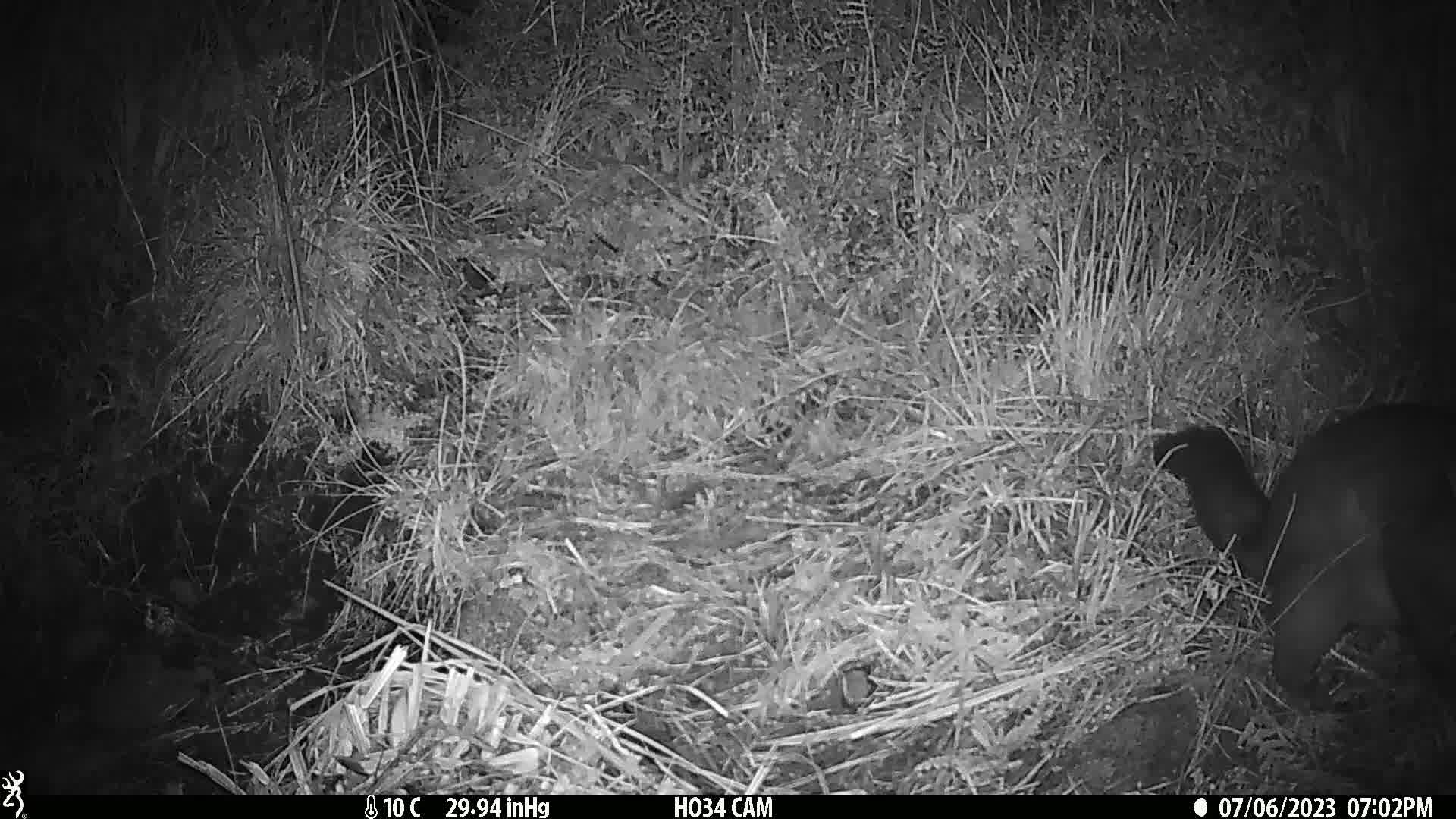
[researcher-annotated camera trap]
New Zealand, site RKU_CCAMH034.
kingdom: Animalia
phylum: Chordata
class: Mammalia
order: Diprotodontia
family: Phalangeridae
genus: Trichosurus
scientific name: Trichosurus vulpecula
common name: common brushtail possum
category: possum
Possum (common brushtail possum) (Trichosurus vulpecula).